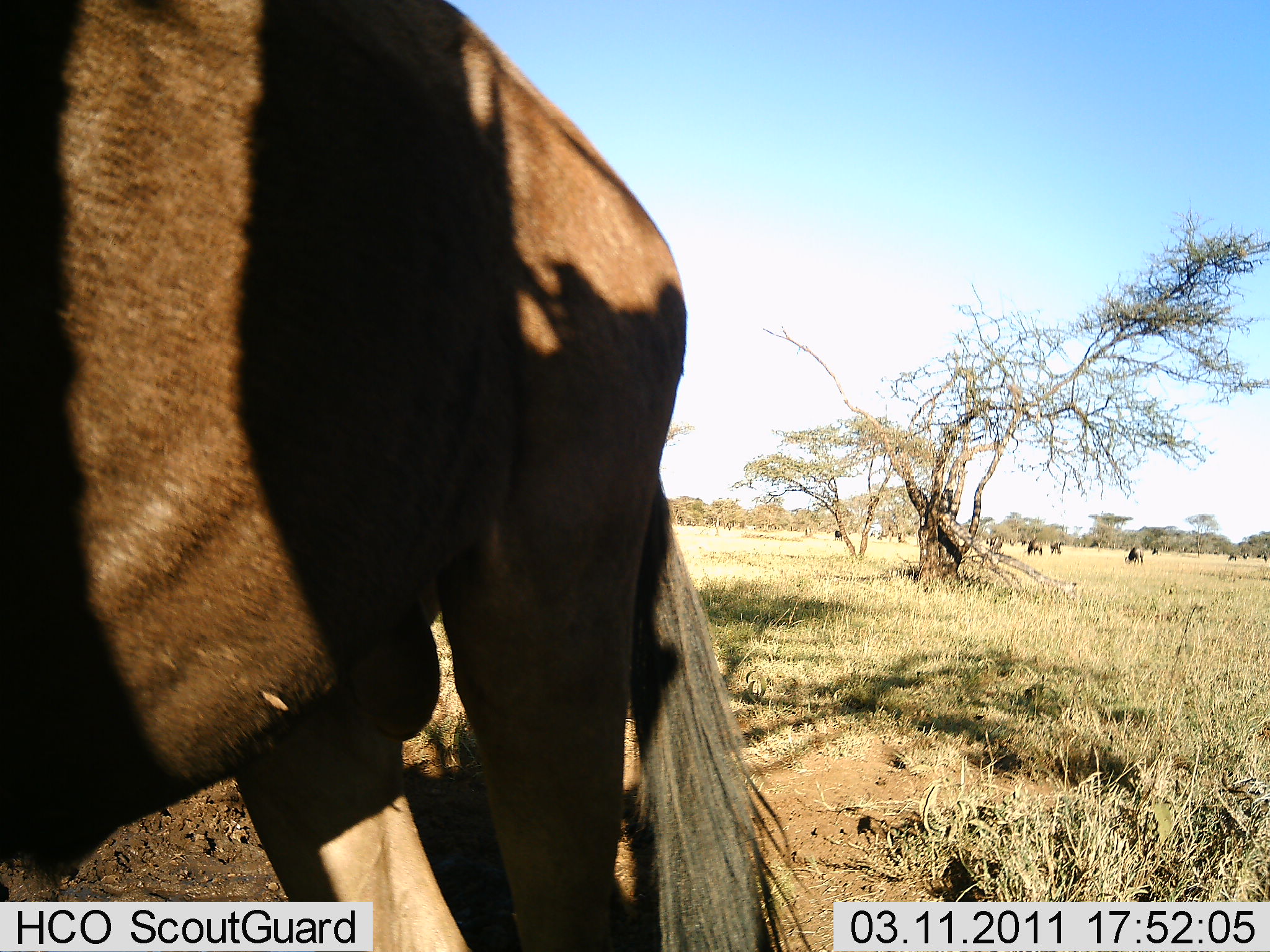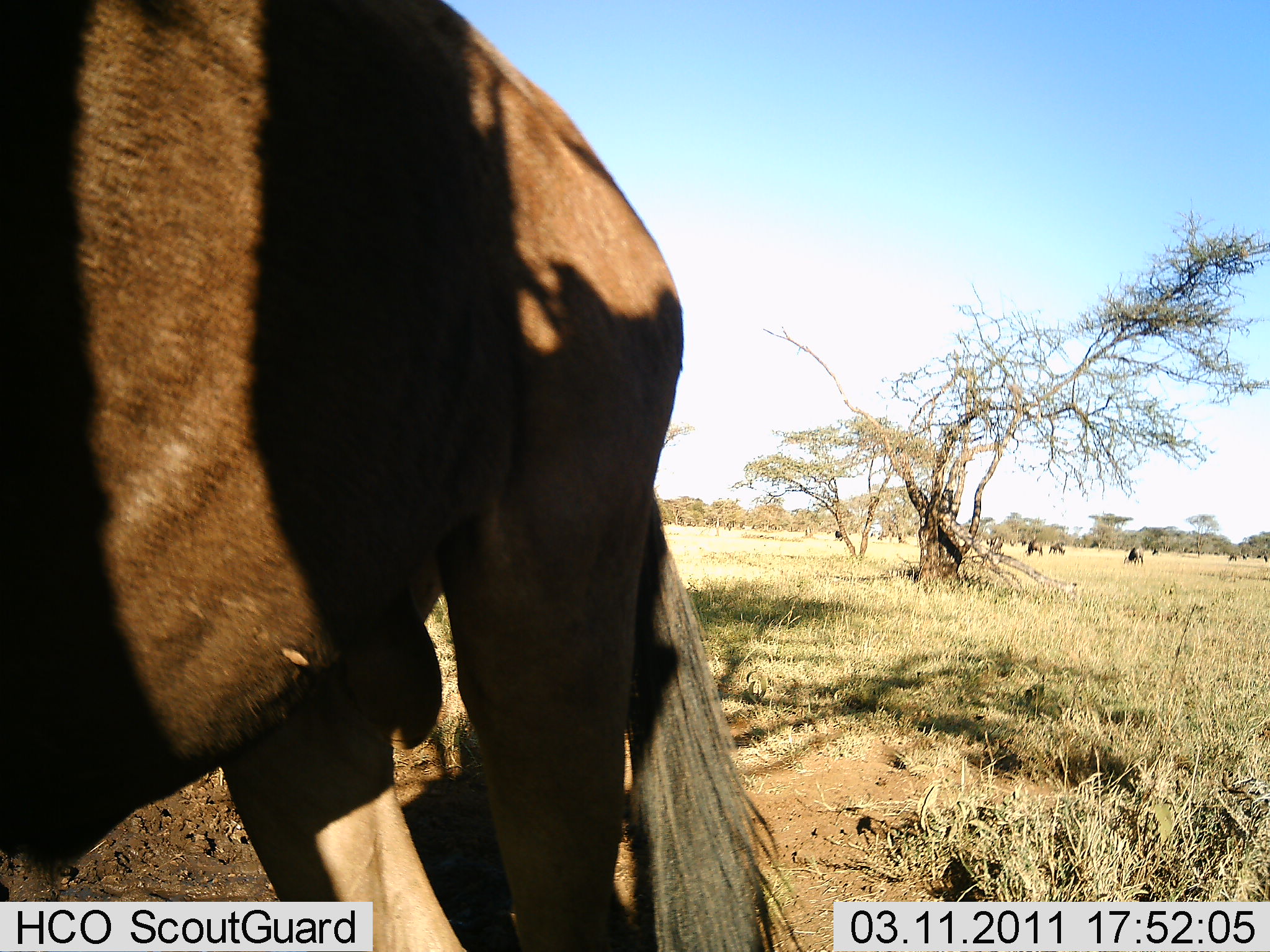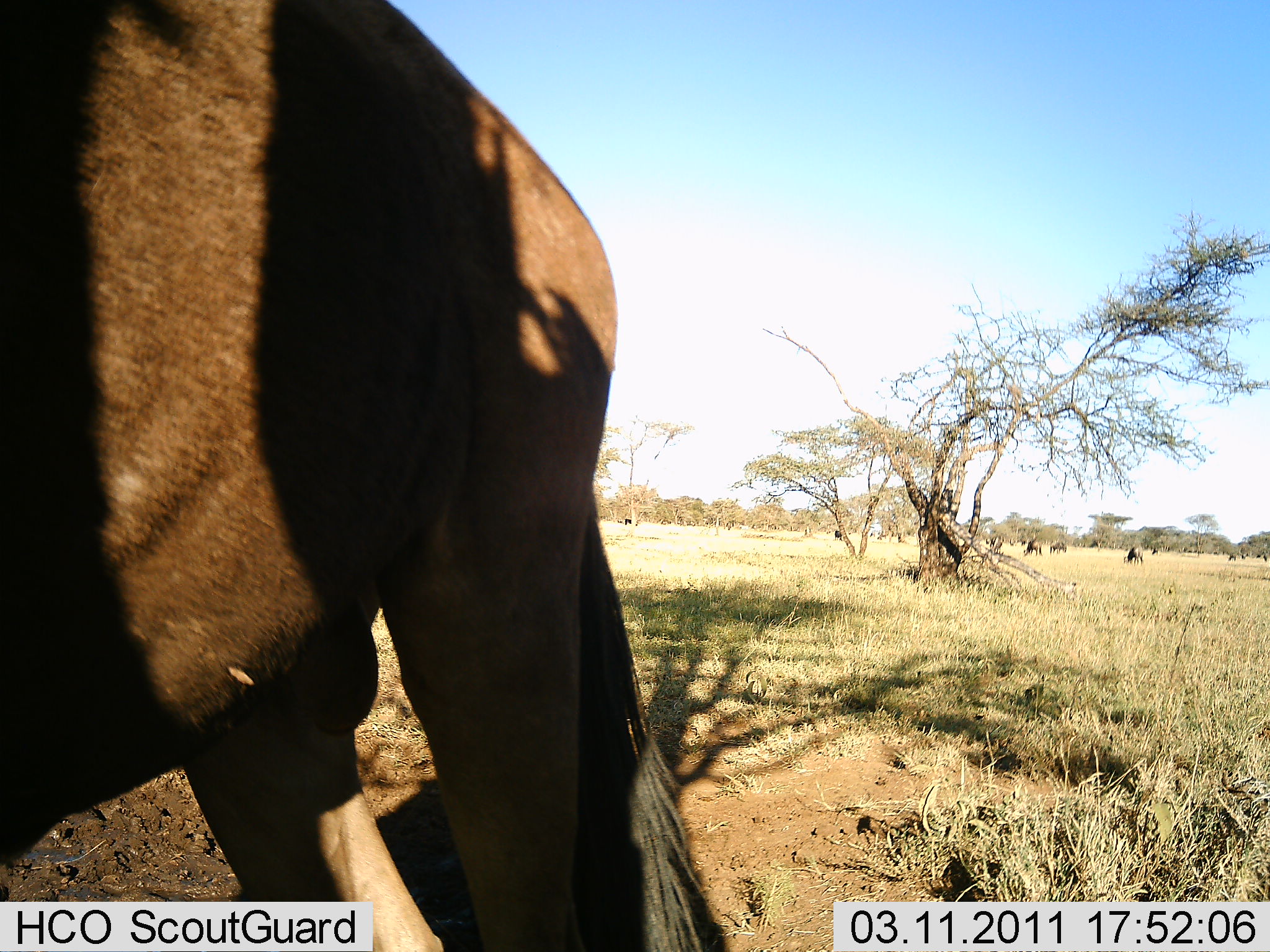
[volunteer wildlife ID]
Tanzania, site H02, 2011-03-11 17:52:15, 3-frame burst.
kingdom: Animalia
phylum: Chordata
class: Mammalia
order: Artiodactyla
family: Bovidae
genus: Connochaetes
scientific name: Connochaetes taurinus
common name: blue wildebeest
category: wildebeest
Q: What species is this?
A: Wildebeest (blue wildebeest) (Connochaetes taurinus).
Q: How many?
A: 1.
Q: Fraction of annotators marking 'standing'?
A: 54%.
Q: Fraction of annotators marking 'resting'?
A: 0%.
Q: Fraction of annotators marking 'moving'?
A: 15%.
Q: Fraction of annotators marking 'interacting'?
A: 0%.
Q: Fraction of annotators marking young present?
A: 0%.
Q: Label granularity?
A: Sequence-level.